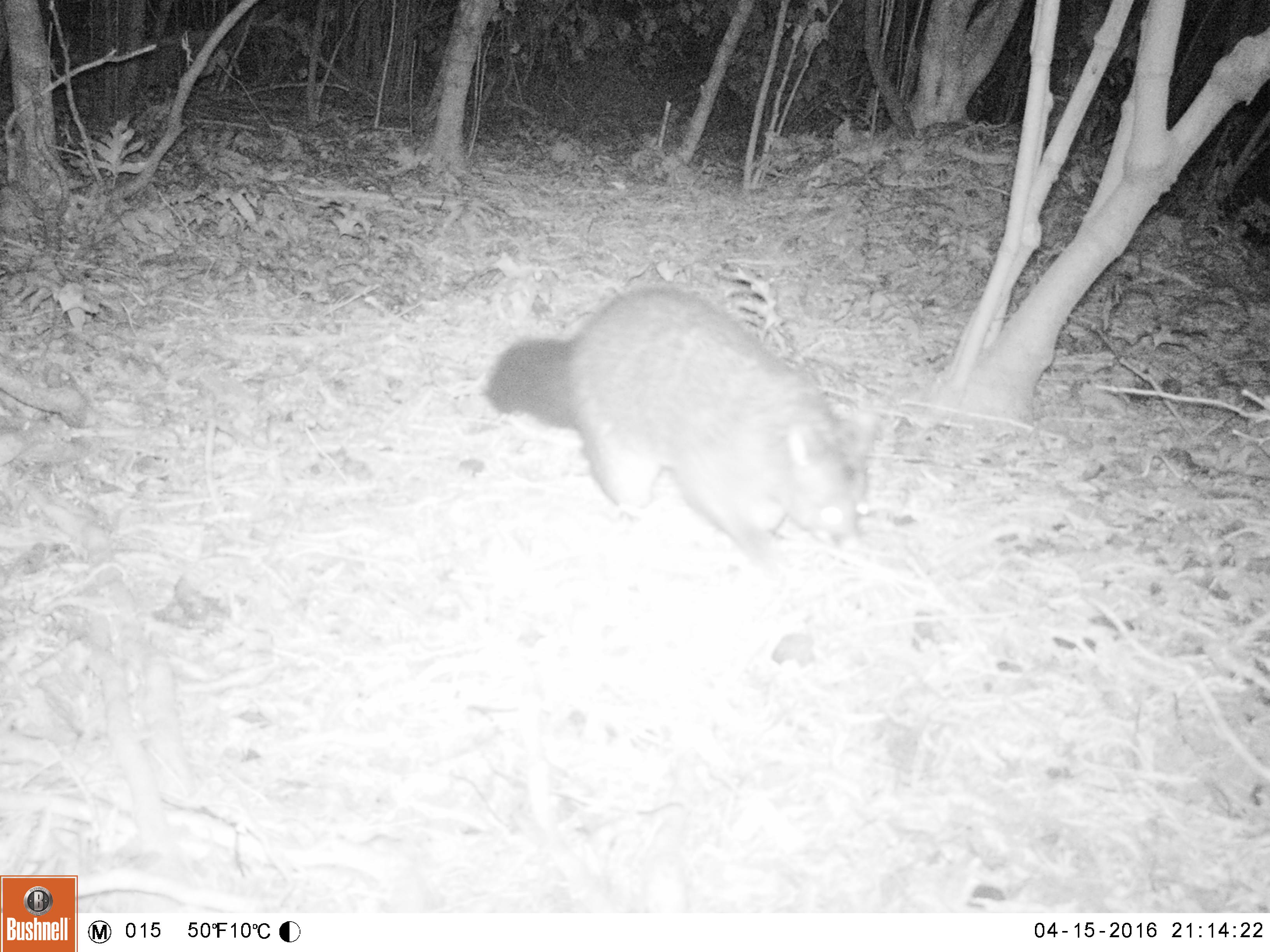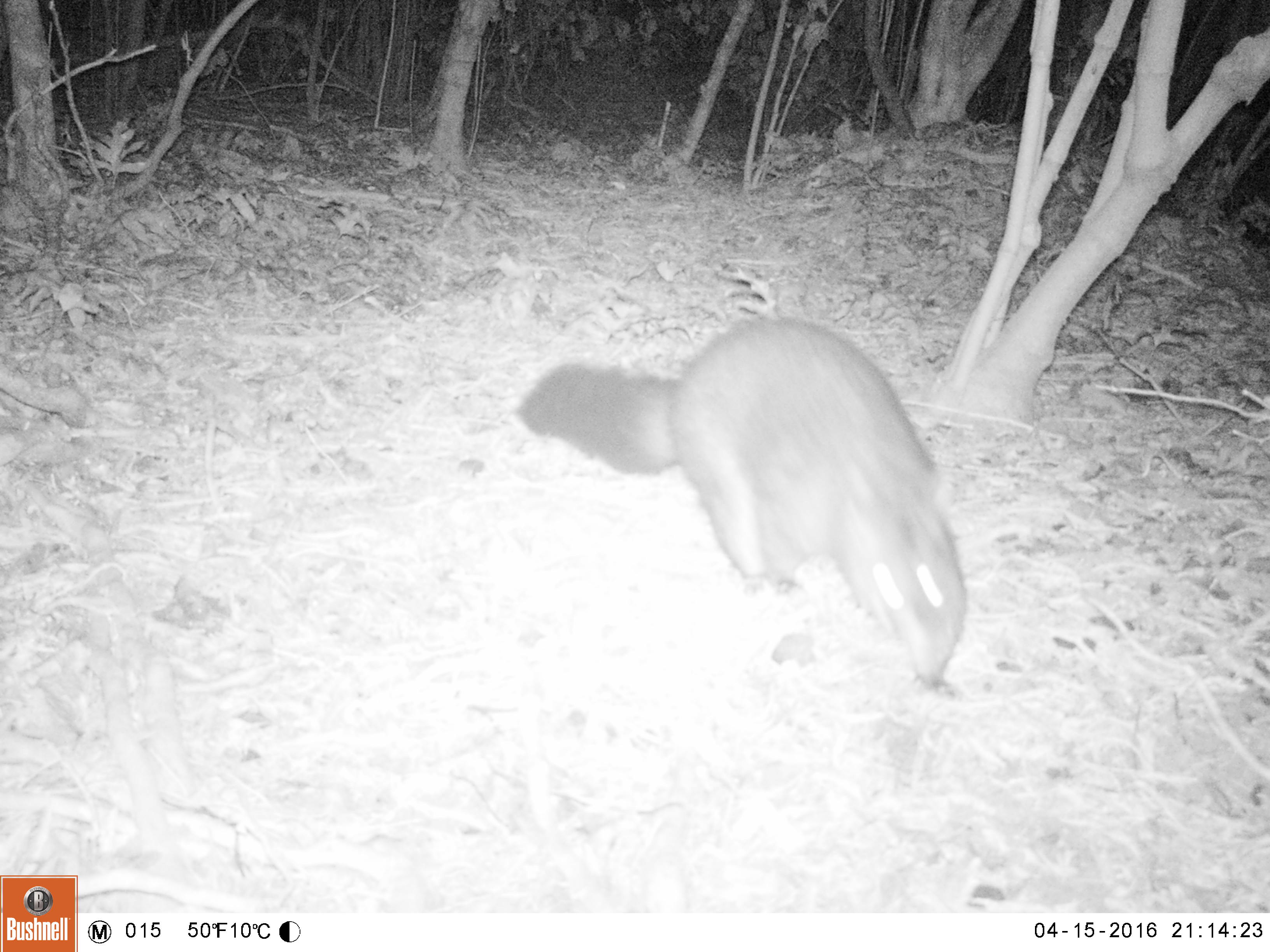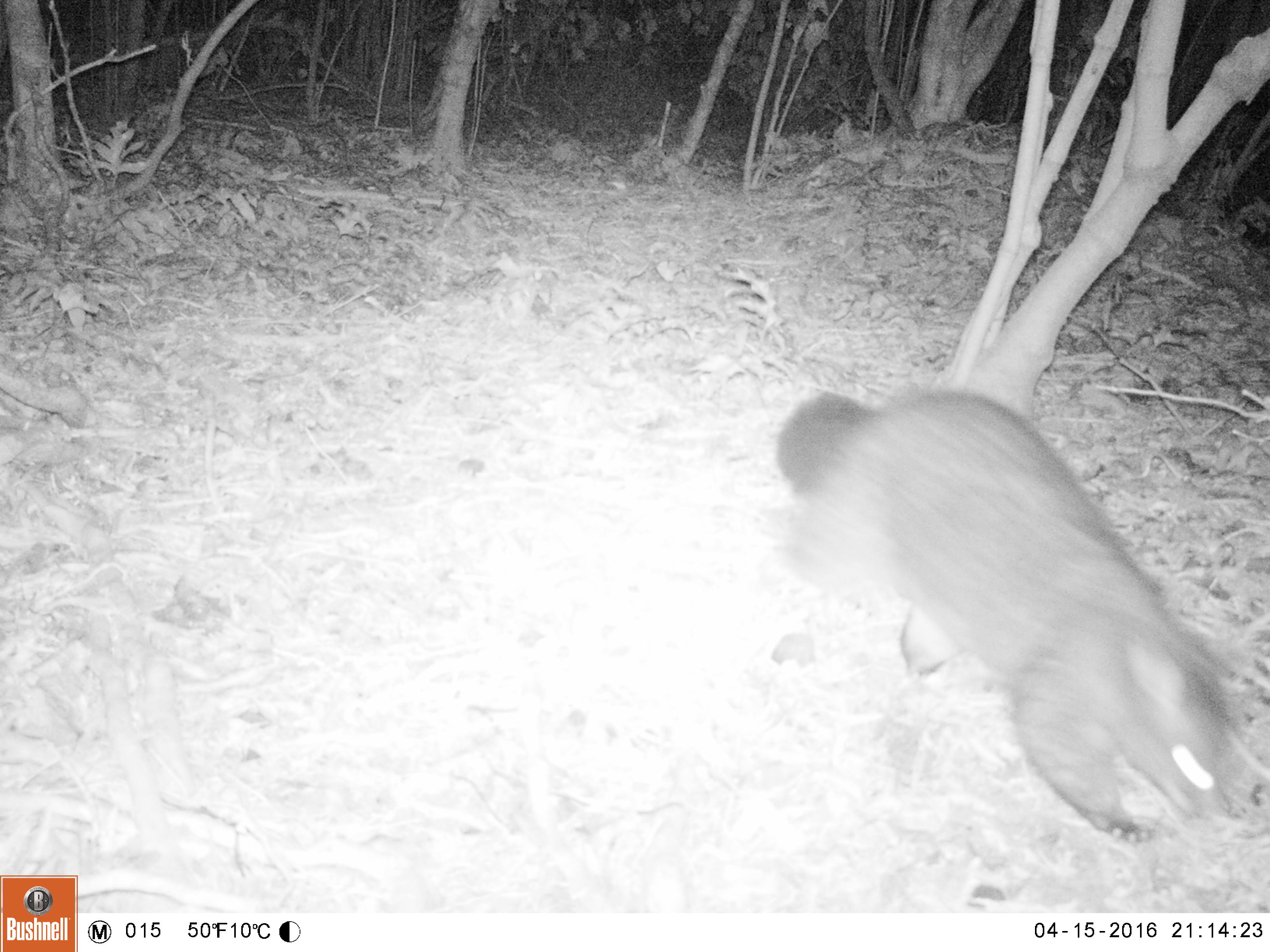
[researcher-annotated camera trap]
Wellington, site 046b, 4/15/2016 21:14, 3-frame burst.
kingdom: Animalia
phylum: Chordata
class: Mammalia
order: Didelphimorphia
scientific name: Didelphimorphia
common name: possum